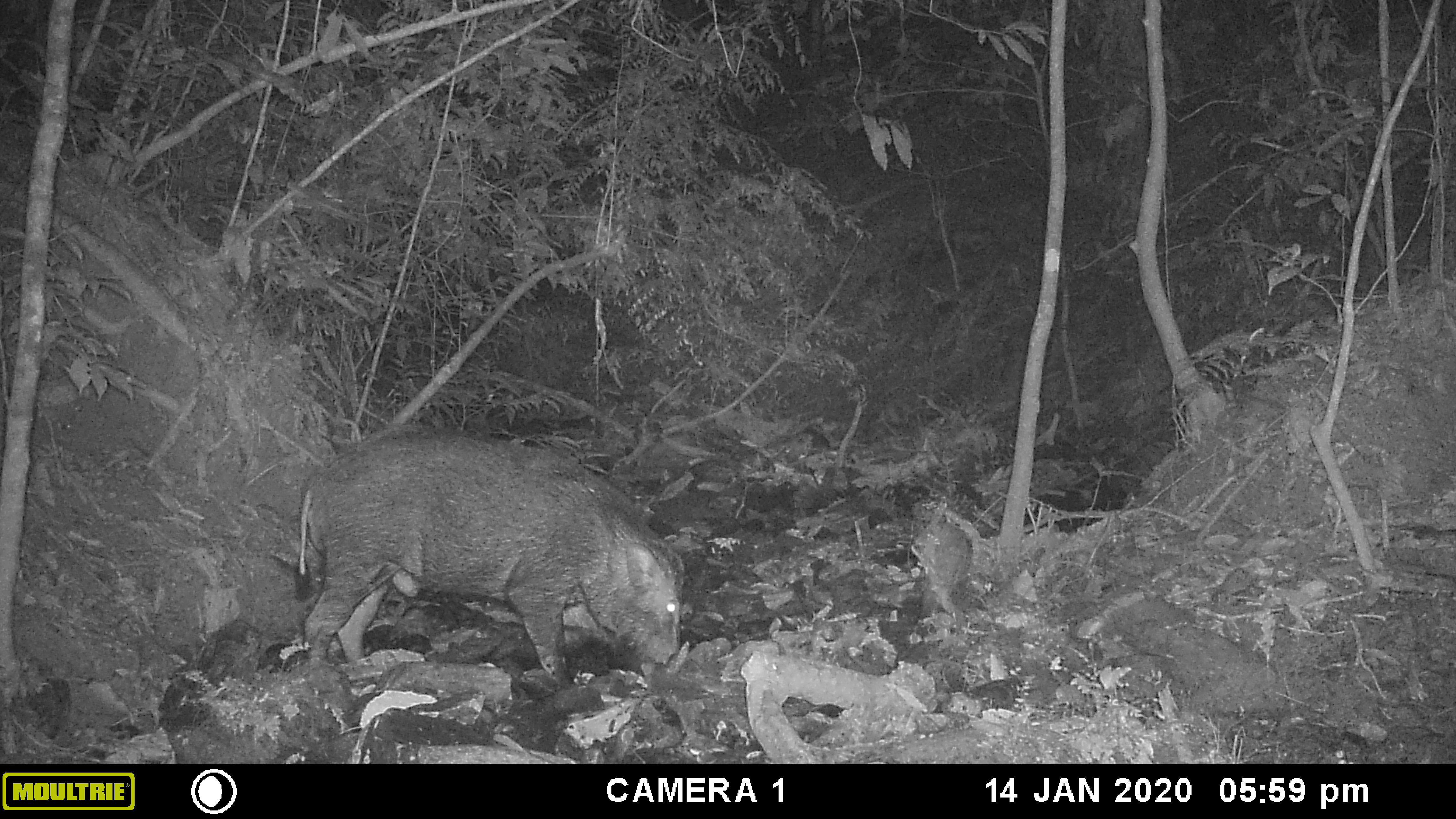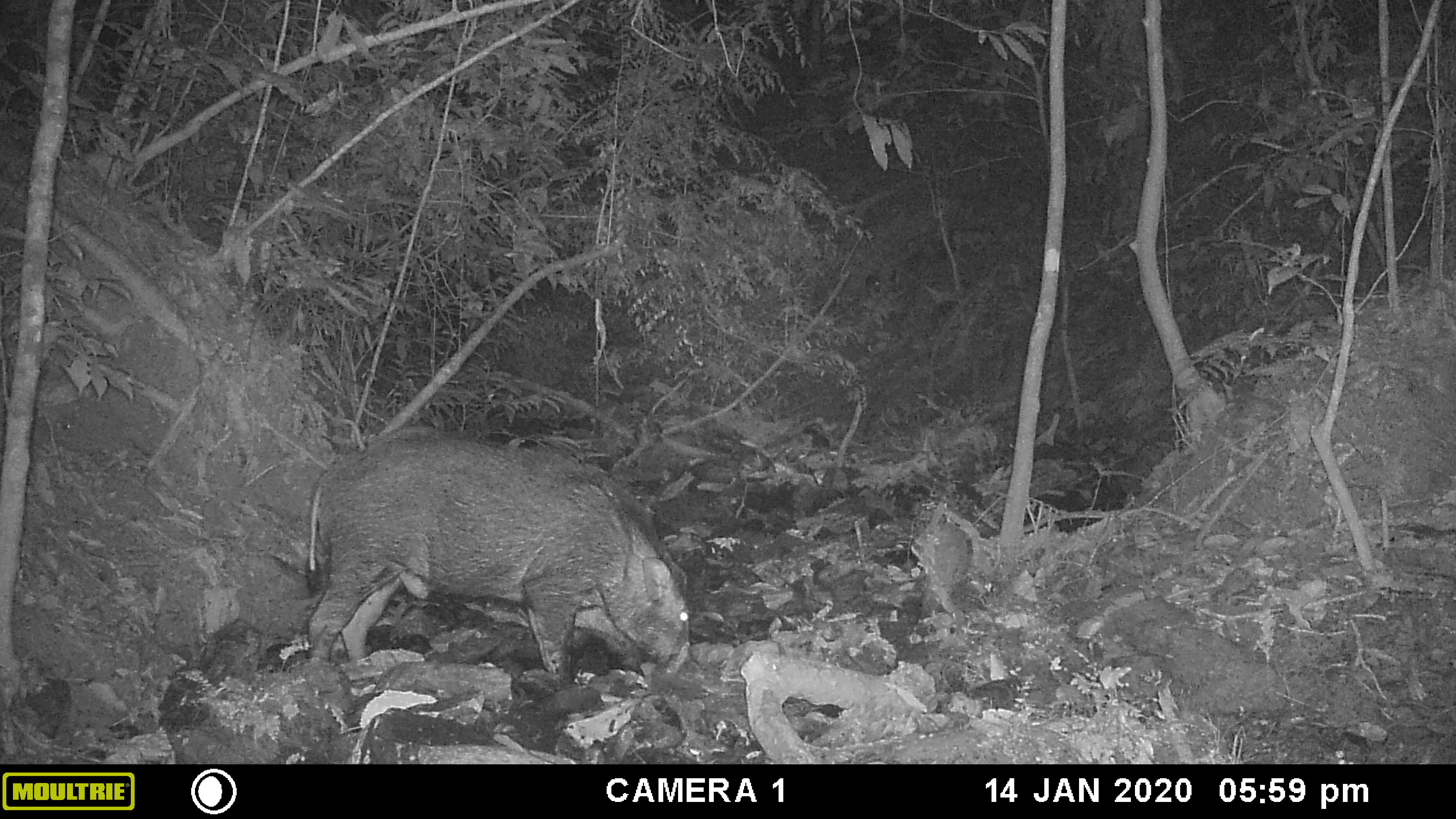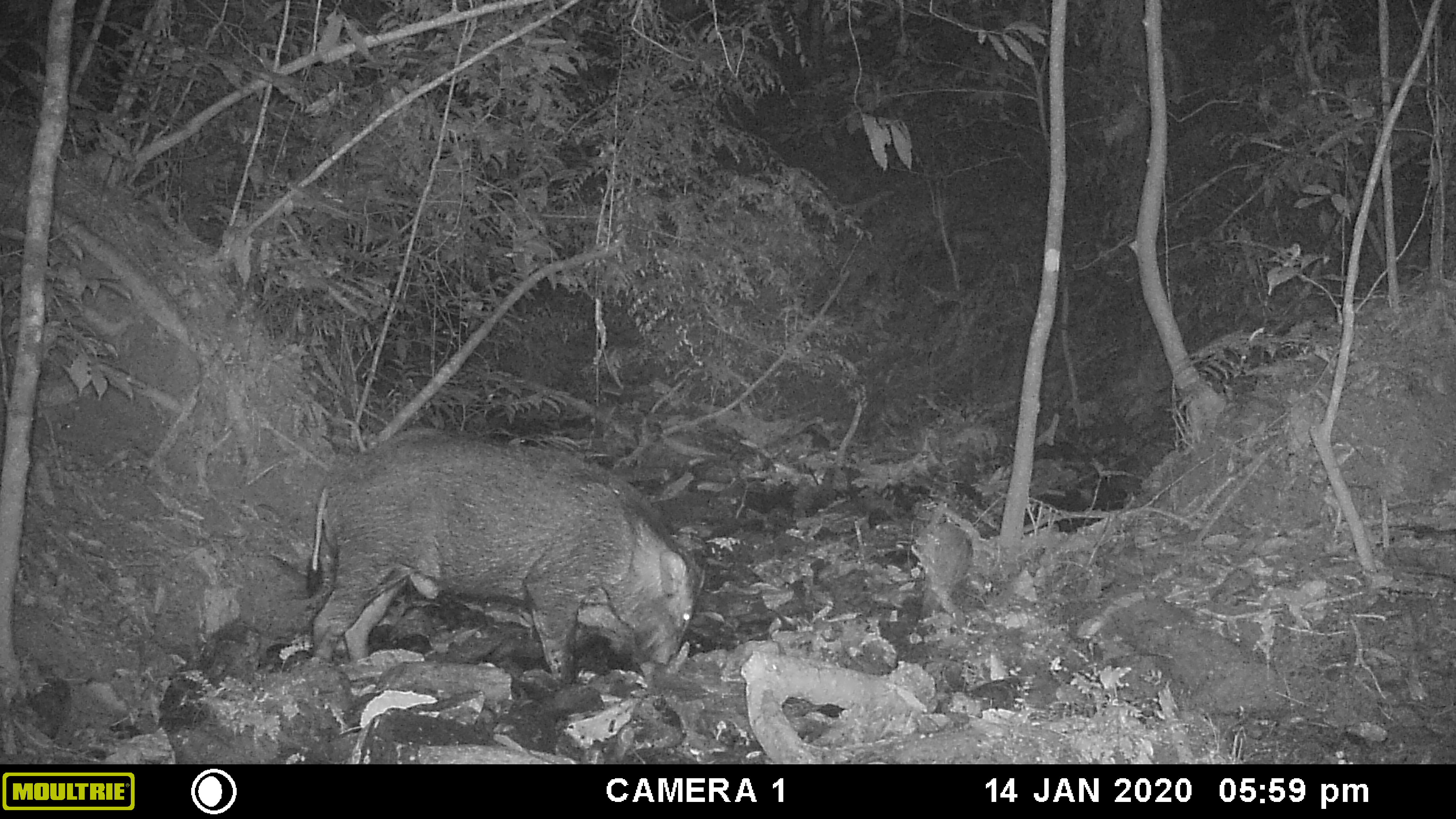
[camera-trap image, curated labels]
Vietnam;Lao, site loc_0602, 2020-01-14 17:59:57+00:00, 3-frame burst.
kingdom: Animalia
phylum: Chordata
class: Mammalia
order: Artiodactyla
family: Suidae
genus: Sus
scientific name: Sus scrofa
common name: eurasian wild pig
Eurasian wild pig (Sus scrofa). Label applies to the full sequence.